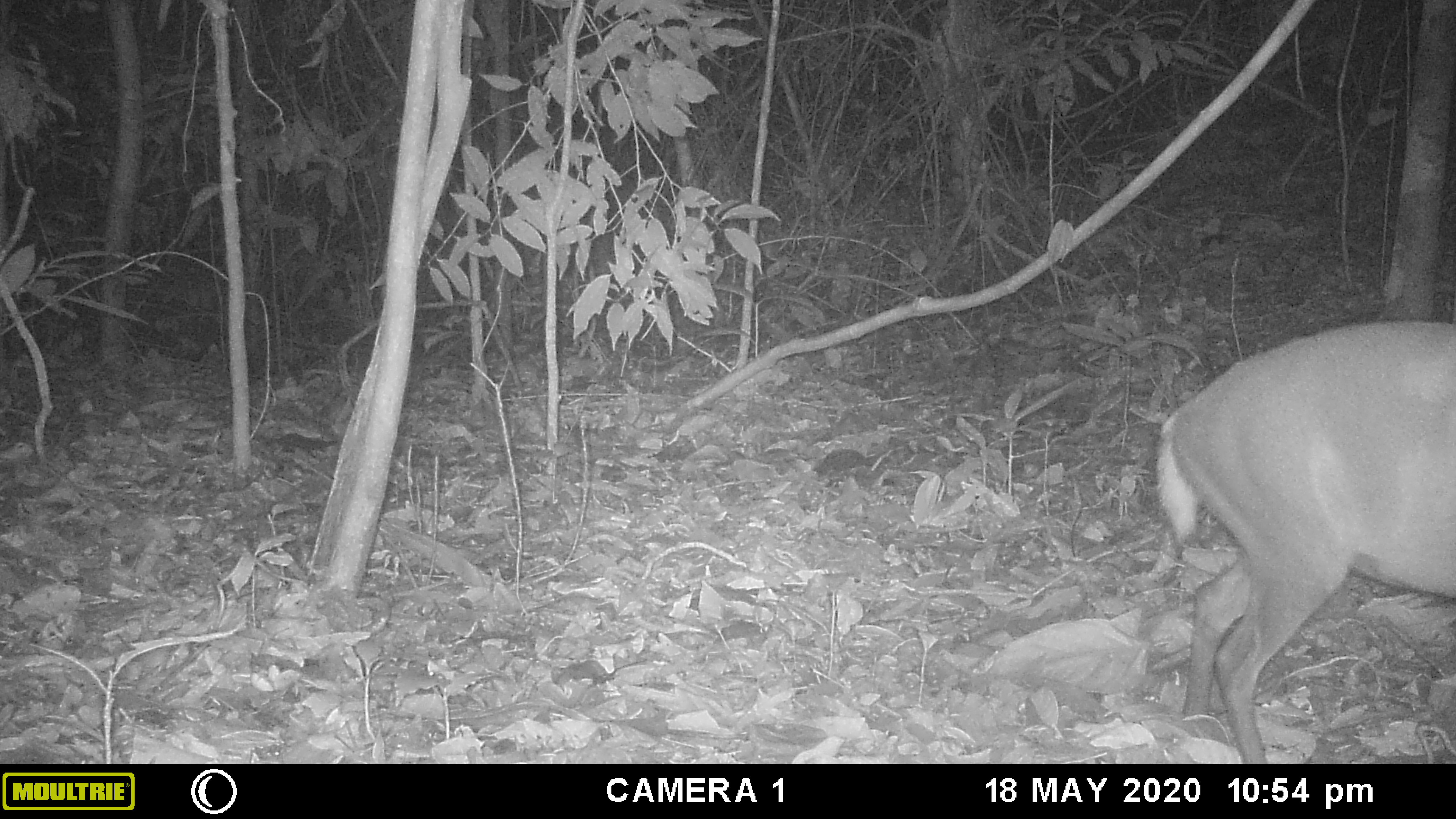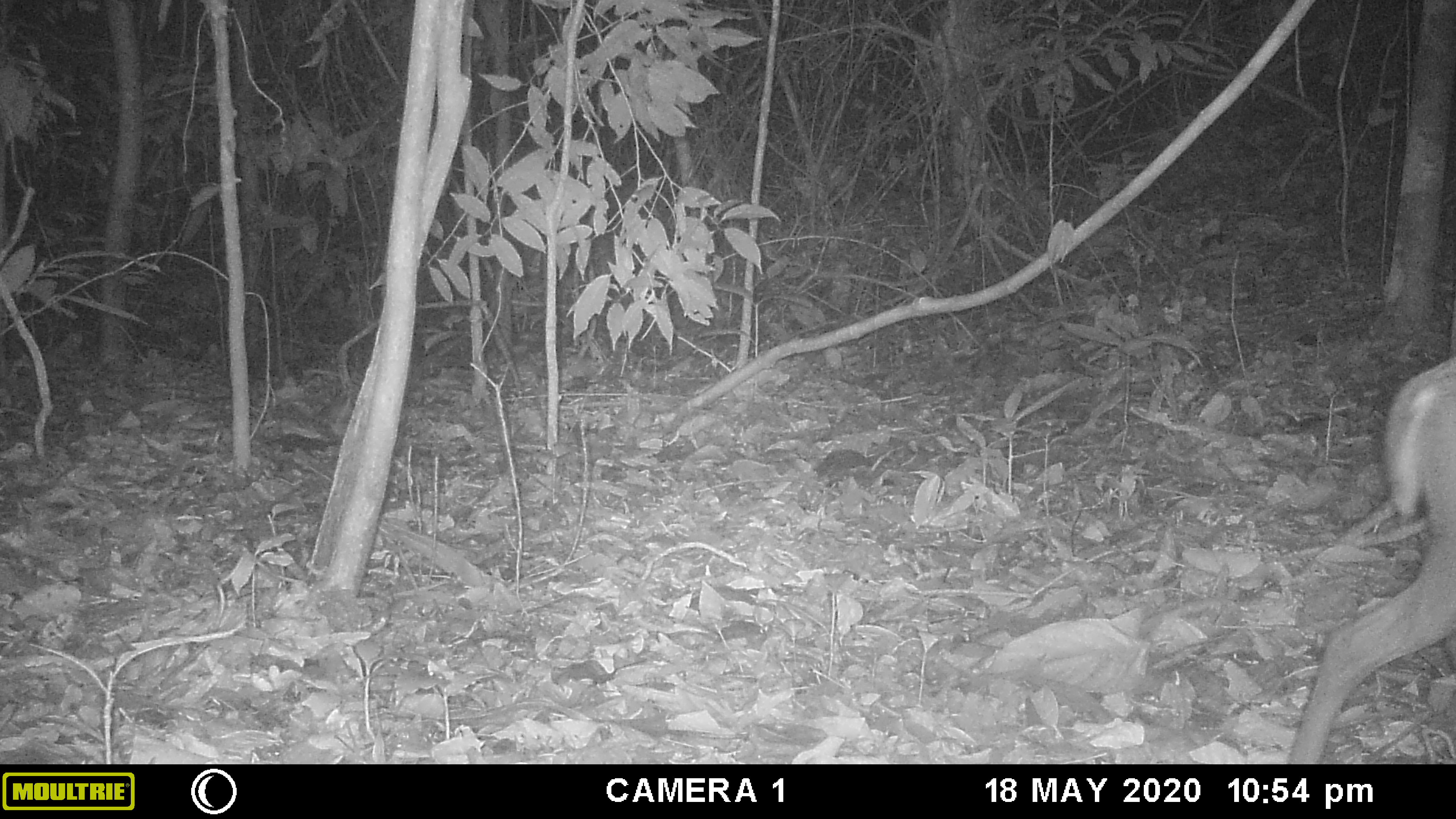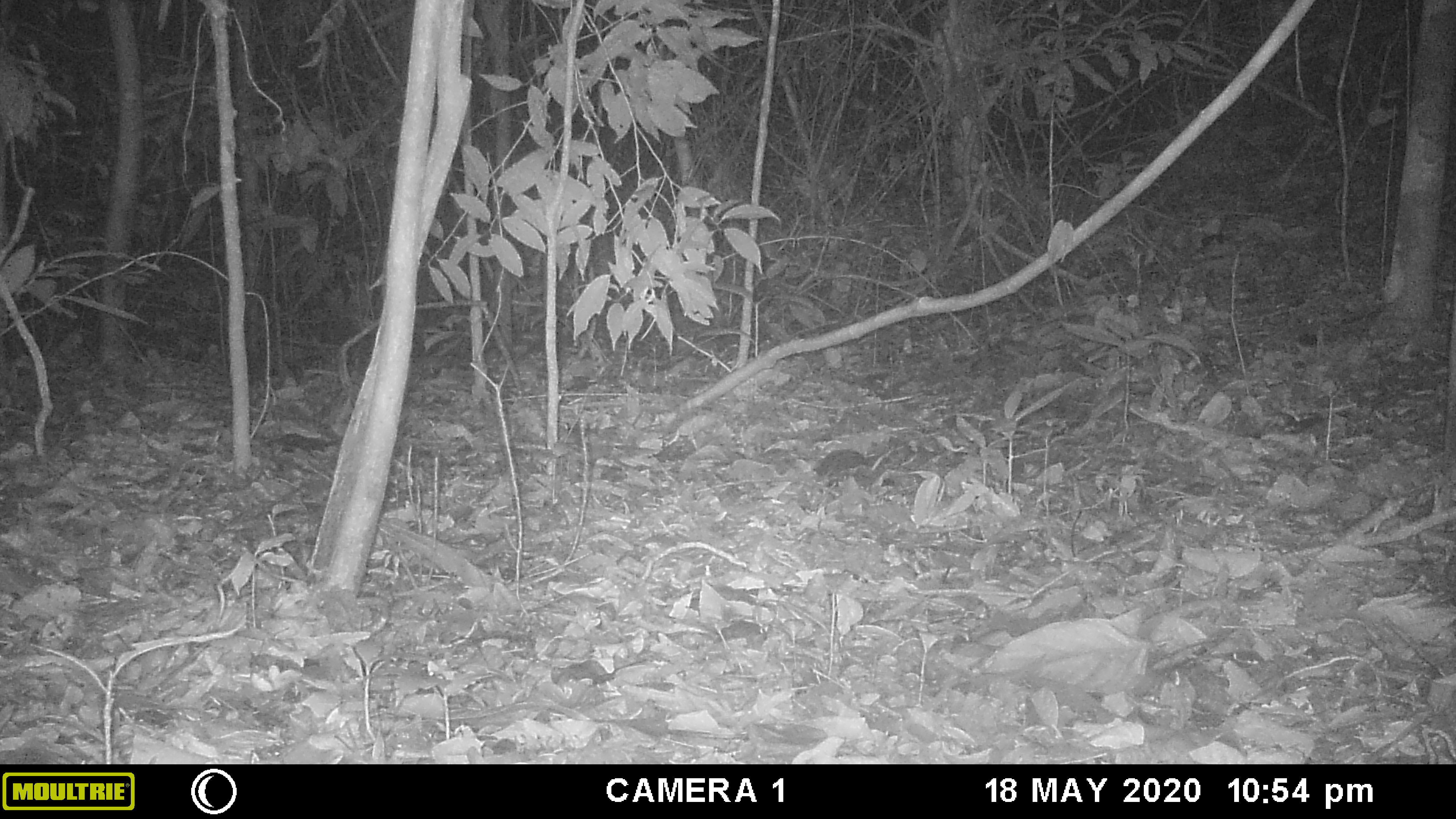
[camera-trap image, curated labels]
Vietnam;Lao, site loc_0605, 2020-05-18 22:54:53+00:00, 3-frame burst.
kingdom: Animalia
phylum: Chordata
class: Mammalia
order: Artiodactyla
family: Cervidae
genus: Muntiacus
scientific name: Muntiacus rooseveltorum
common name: roosevelt's muntjac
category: roosevelts muntjac group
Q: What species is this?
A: Roosevelts muntjac group (roosevelt's muntjac) (Muntiacus rooseveltorum).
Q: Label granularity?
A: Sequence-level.